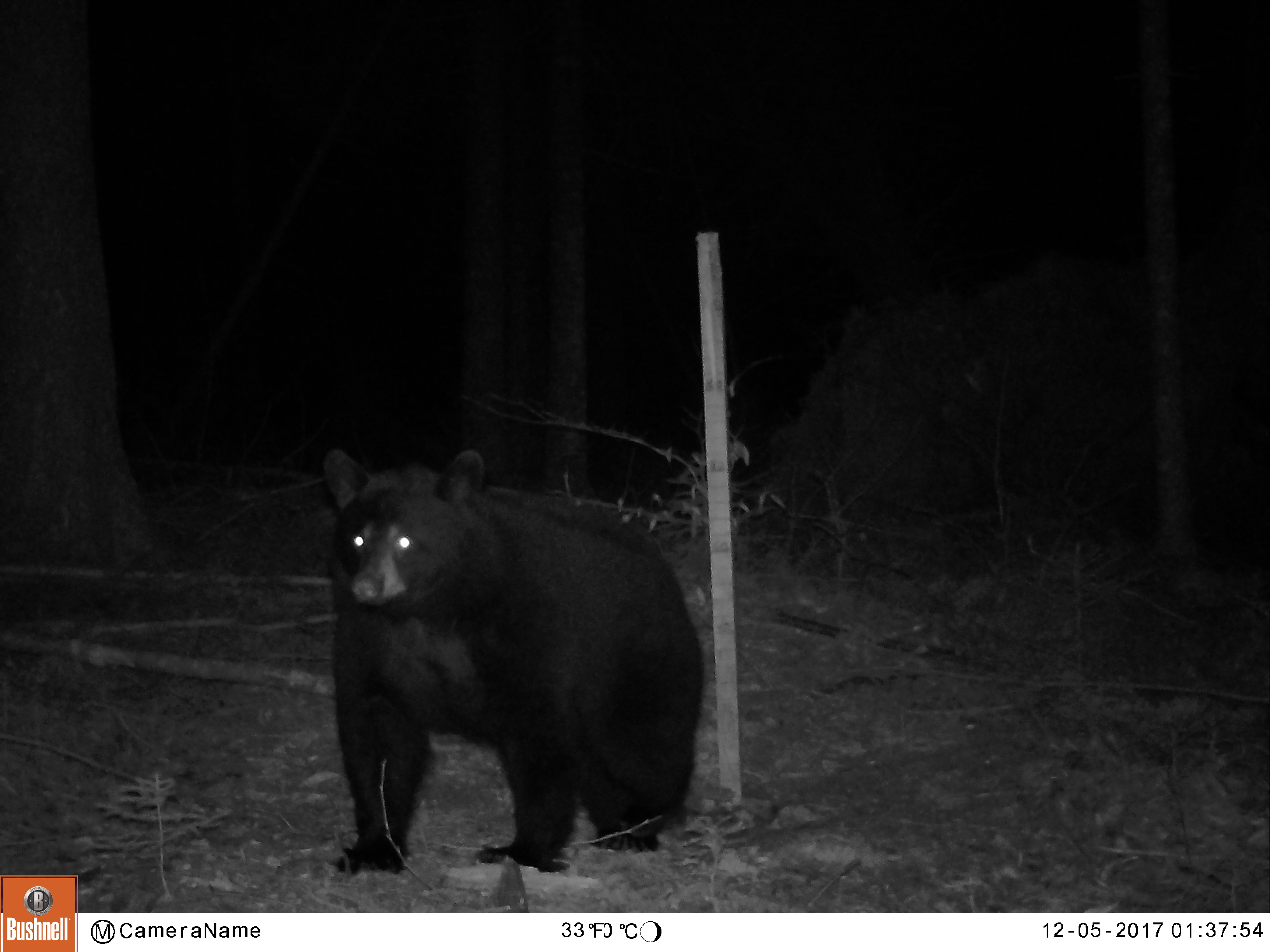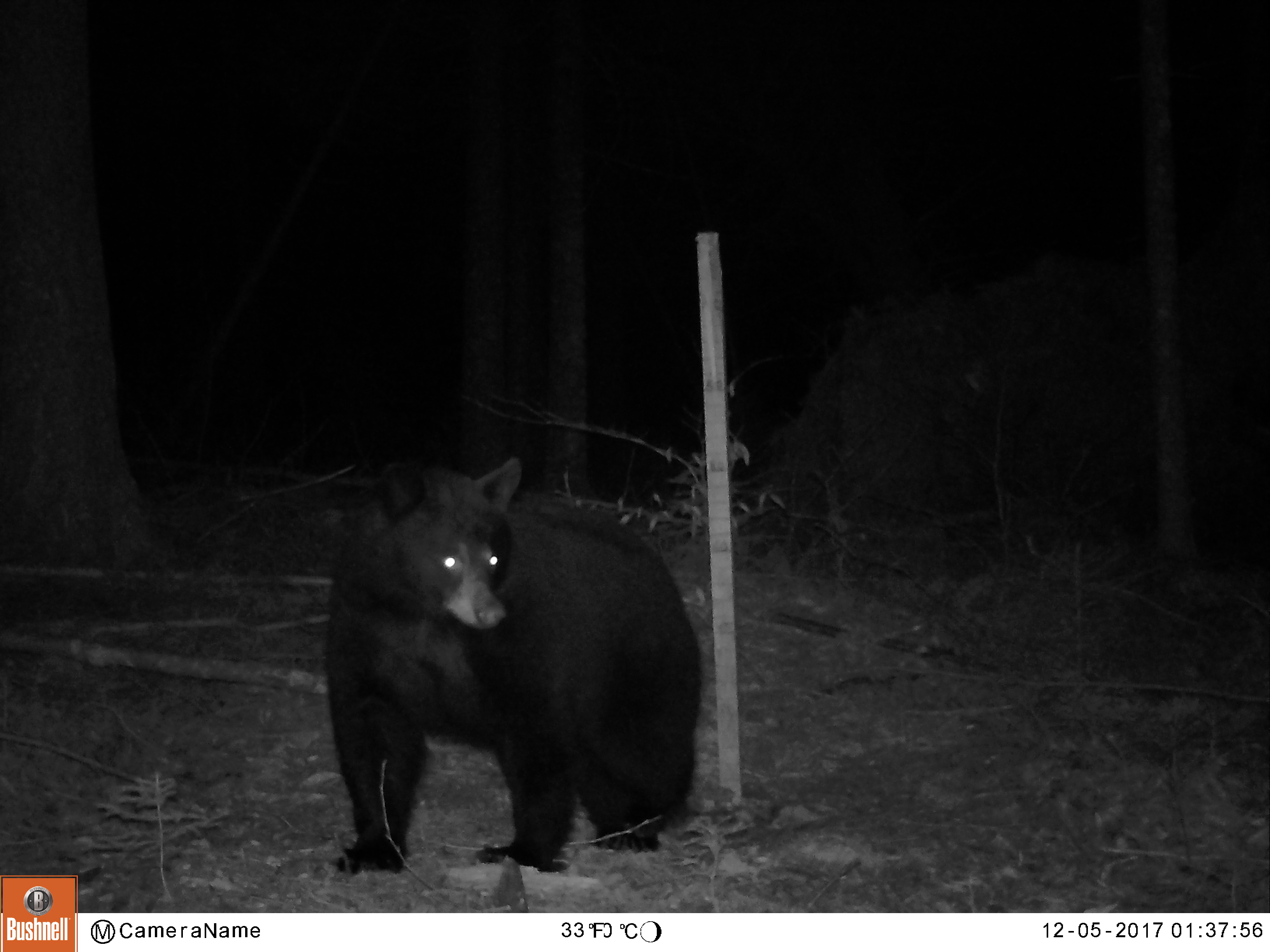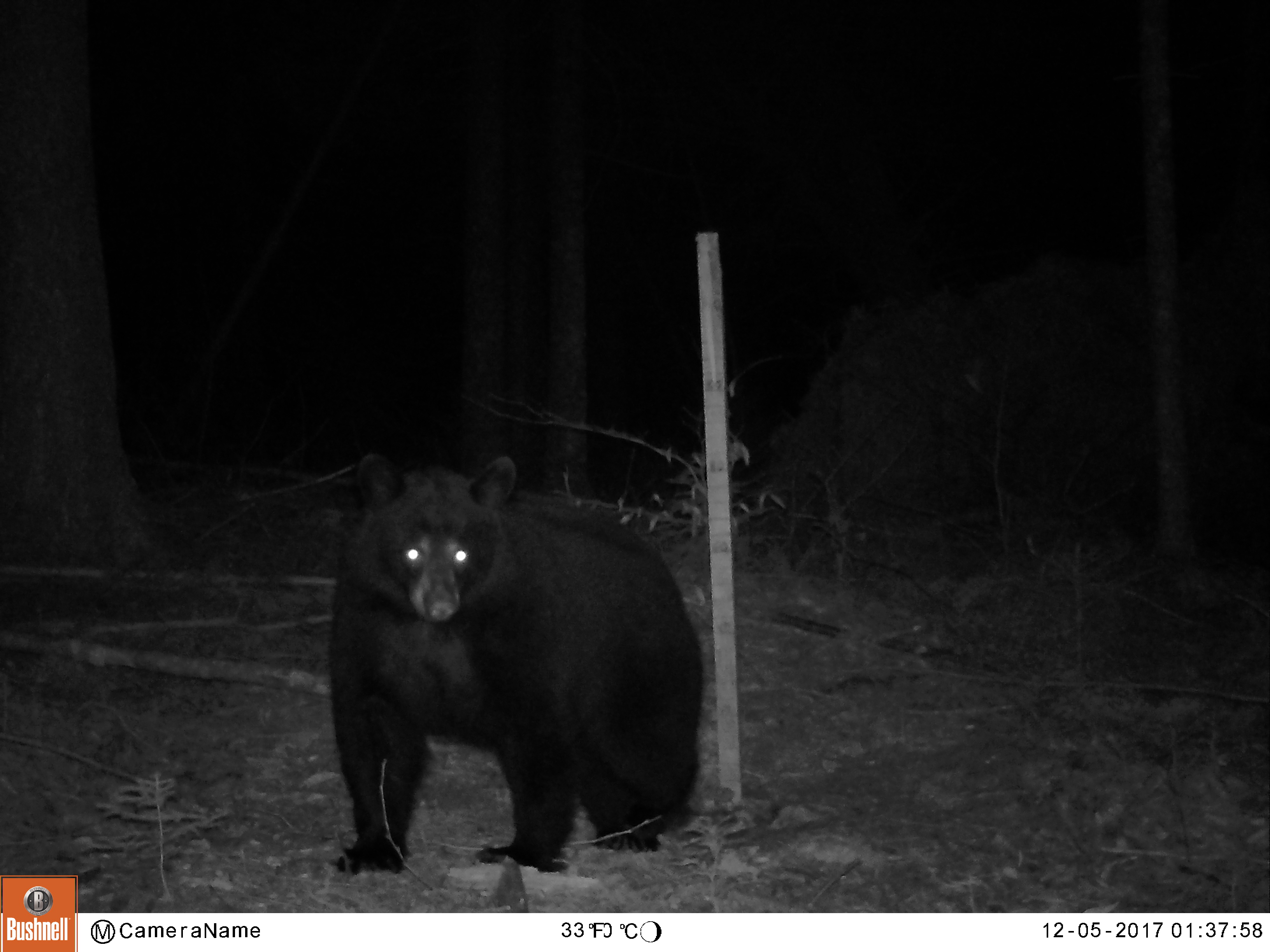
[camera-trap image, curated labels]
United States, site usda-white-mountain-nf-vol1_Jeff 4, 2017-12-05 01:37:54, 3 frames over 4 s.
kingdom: Animalia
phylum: Chordata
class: Mammalia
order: Carnivora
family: Ursidae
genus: Ursus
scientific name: Ursus americanus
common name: black bear